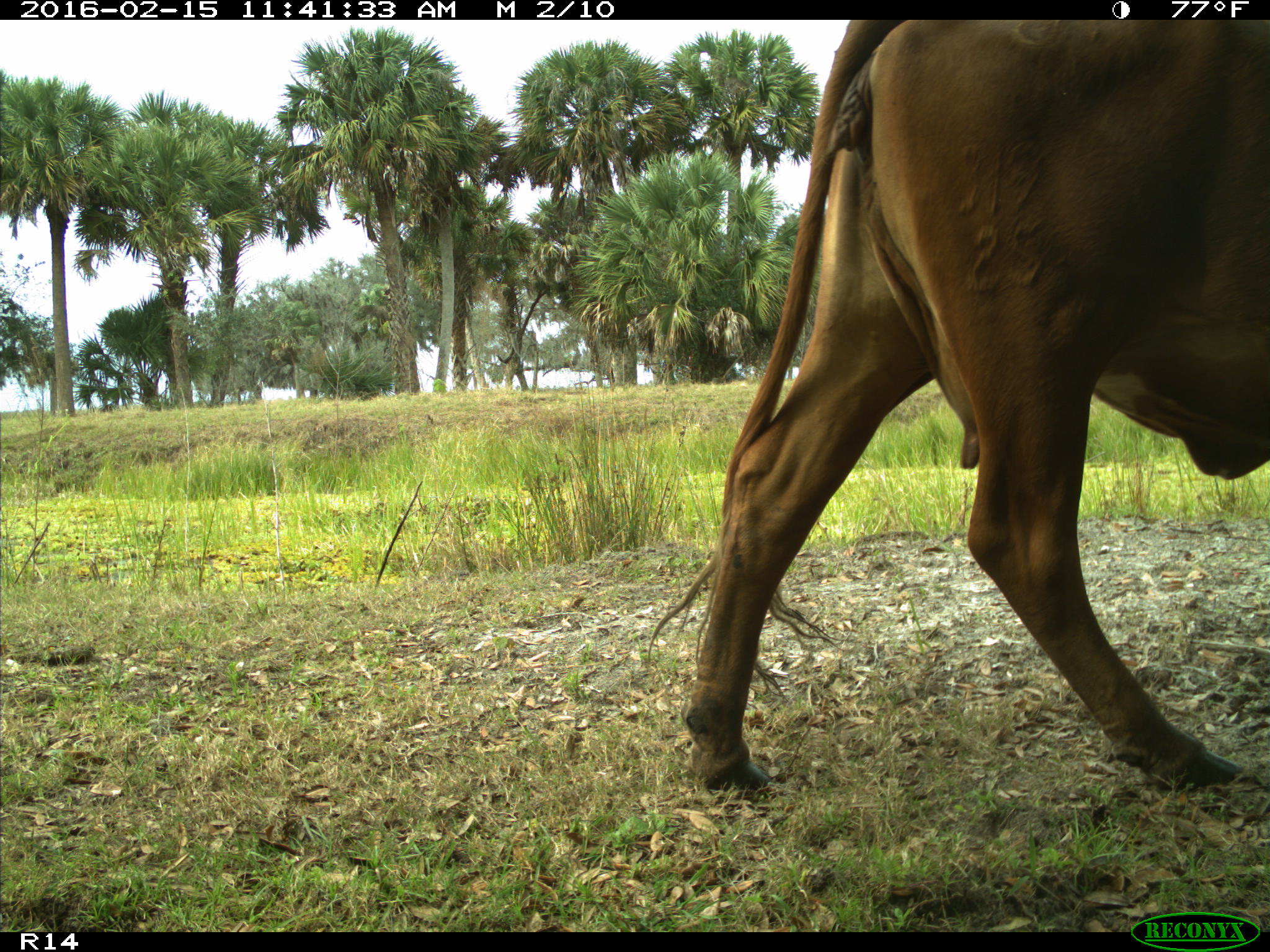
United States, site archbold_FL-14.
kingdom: Animalia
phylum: Chordata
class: Mammalia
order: Artiodactyla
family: Bovidae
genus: Bos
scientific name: Bos taurus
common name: domestic cow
Bos taurus (domestic cow).